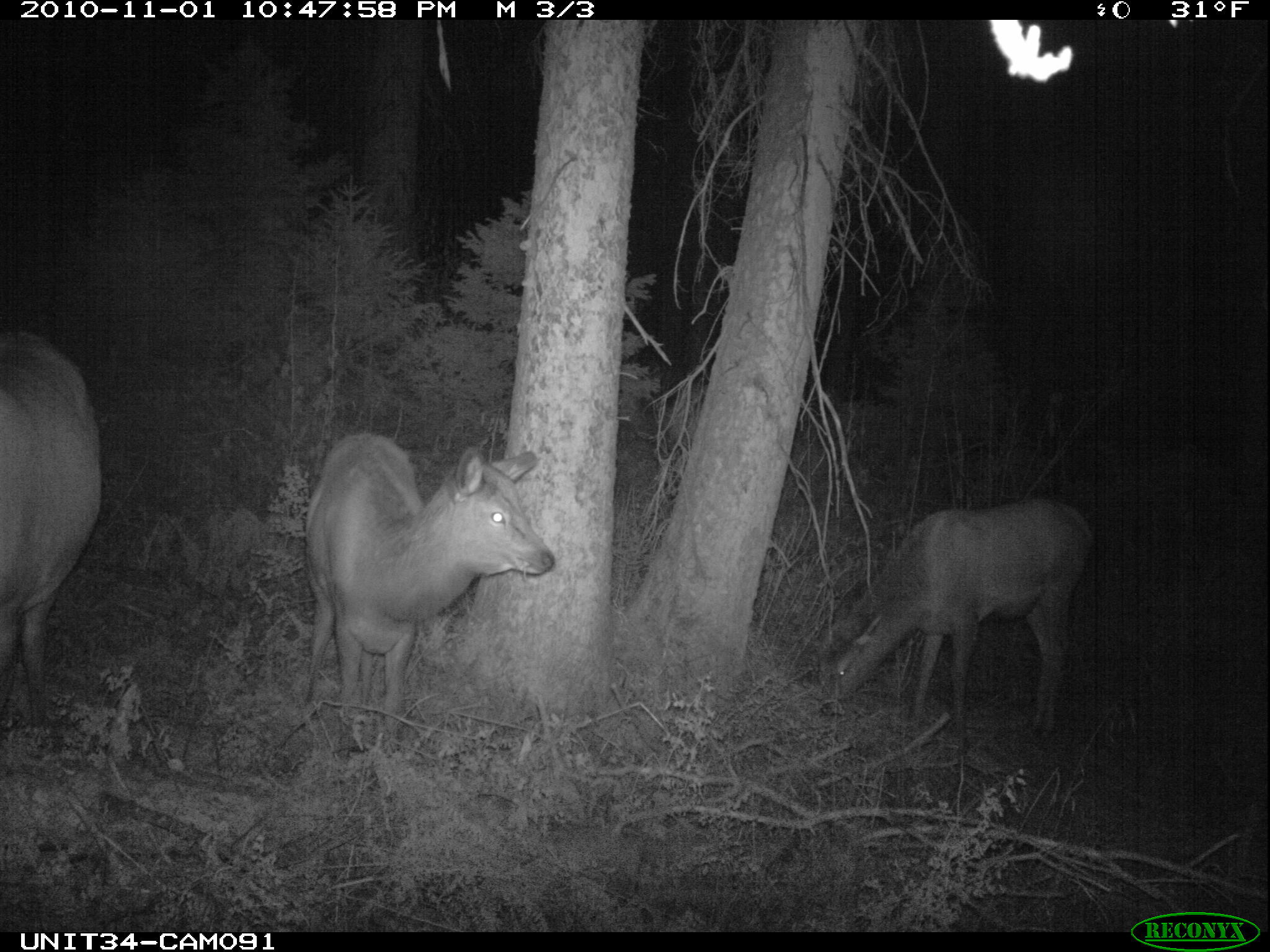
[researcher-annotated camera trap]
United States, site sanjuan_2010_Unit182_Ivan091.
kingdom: Animalia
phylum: Chordata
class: Mammalia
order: Artiodactyla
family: Cervidae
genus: Cervus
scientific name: Cervus elaphus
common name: red deer